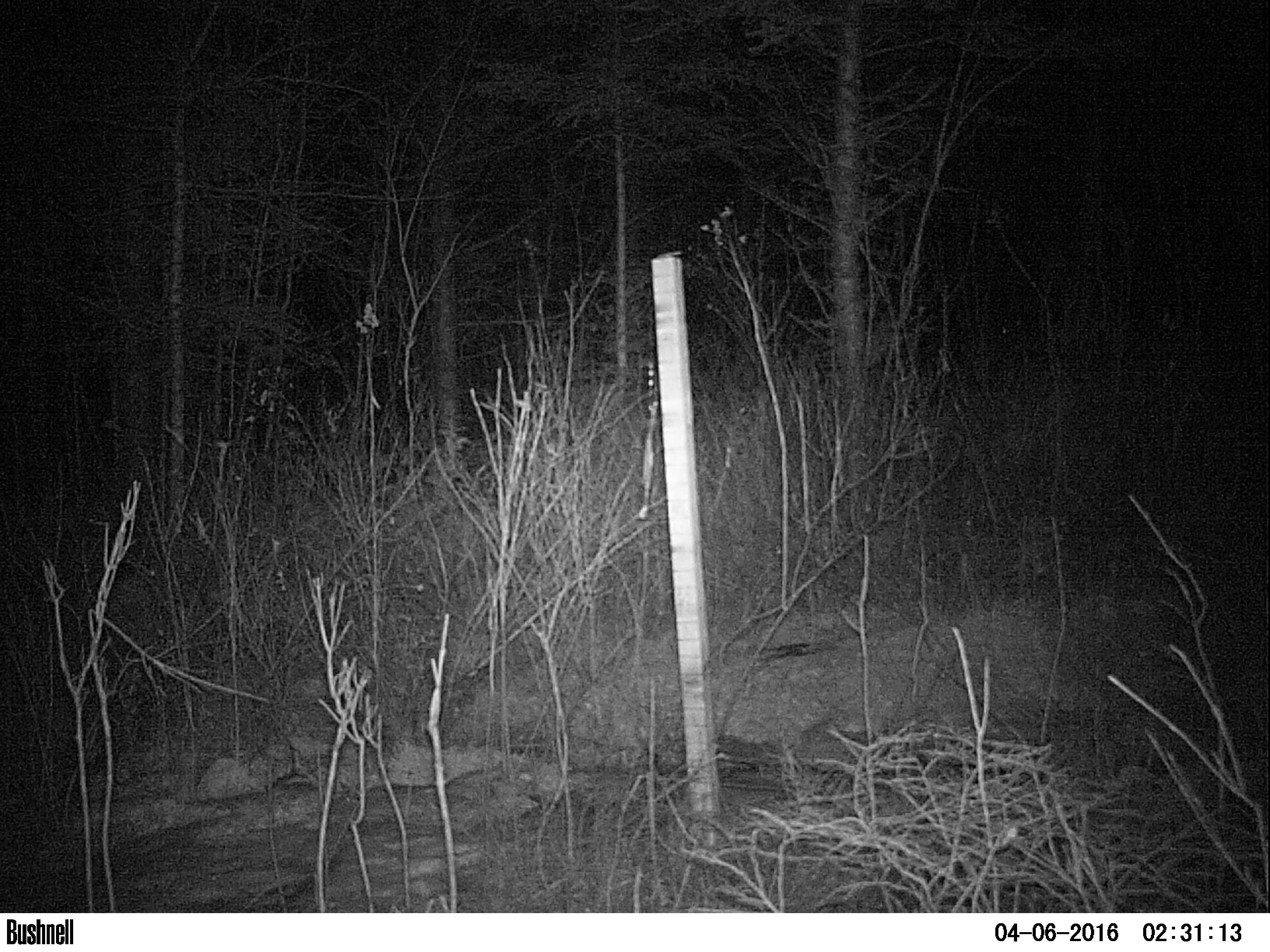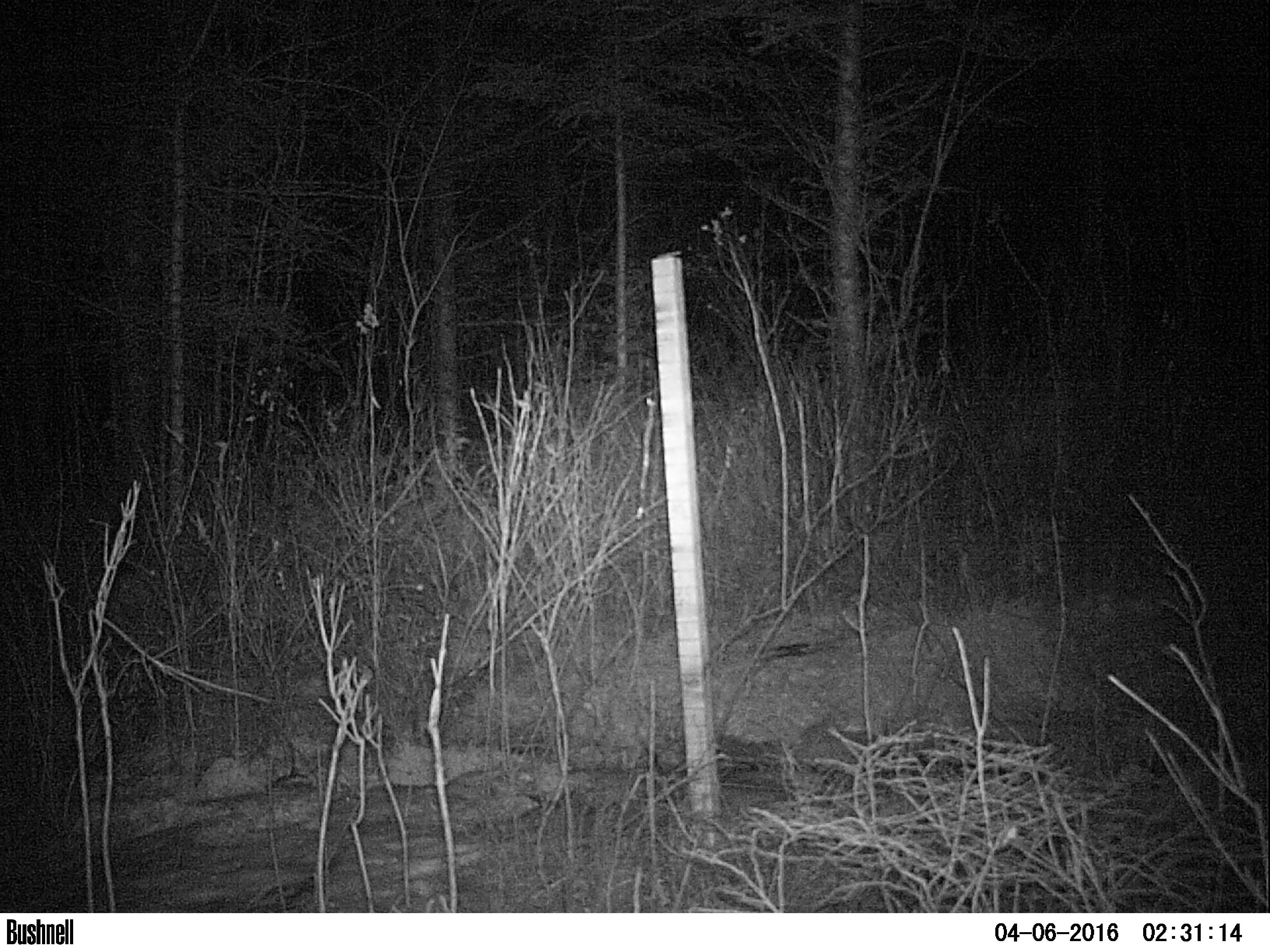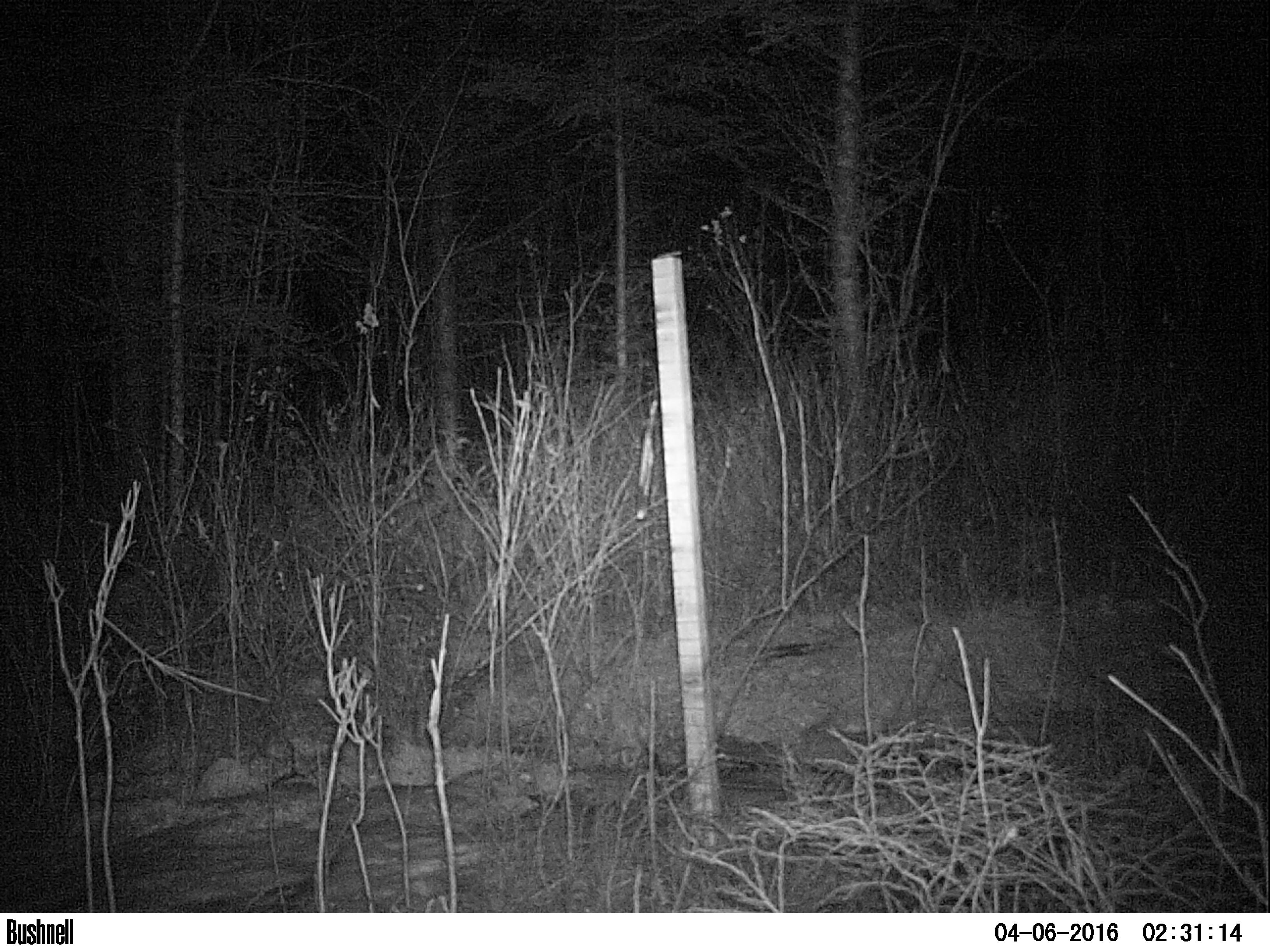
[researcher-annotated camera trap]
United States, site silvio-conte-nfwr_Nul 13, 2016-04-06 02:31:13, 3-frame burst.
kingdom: Animalia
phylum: Chordata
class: Mammalia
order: Lagomorpha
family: Leporidae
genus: Lepus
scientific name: Lepus americanus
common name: snowshoe hare